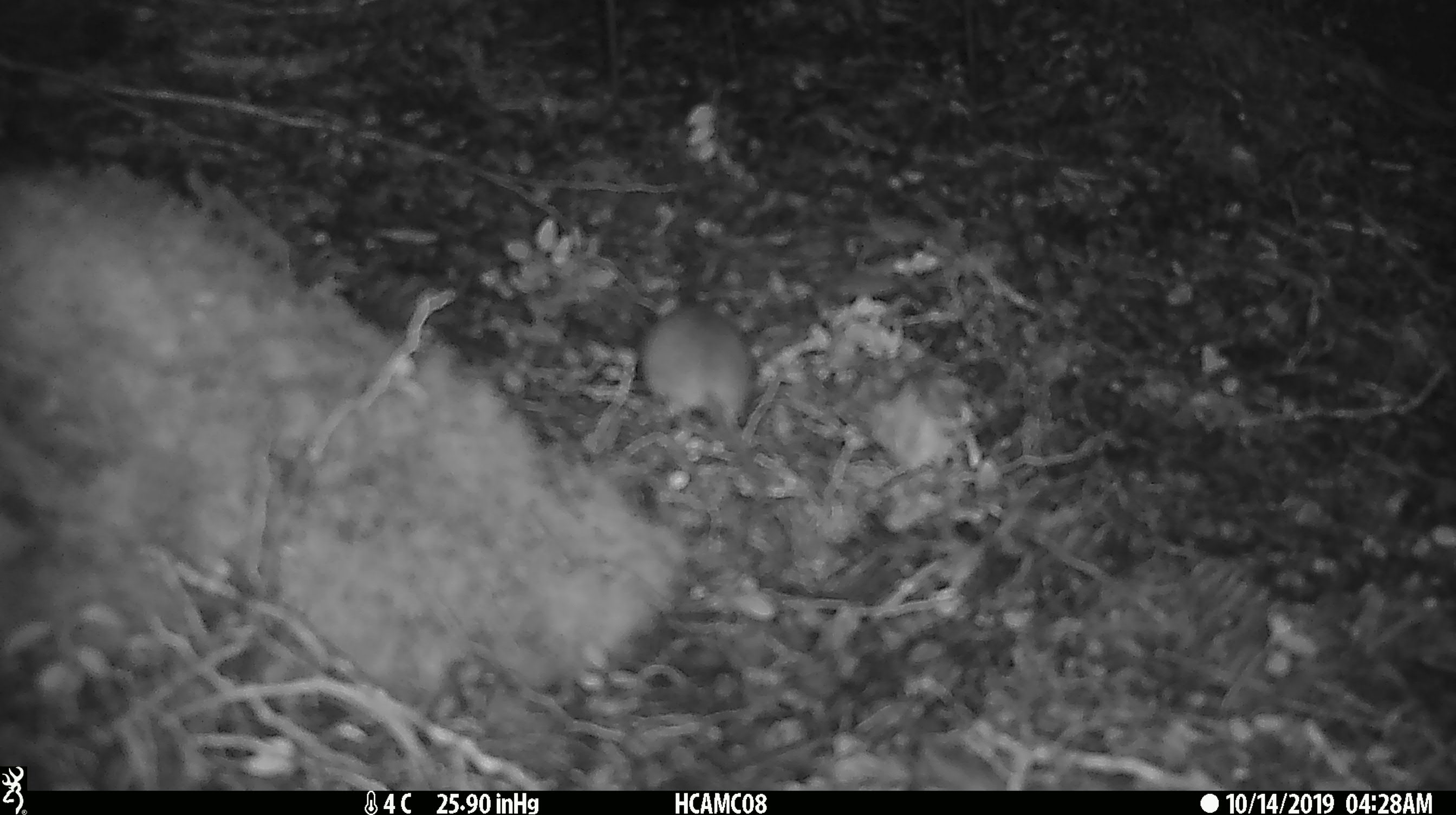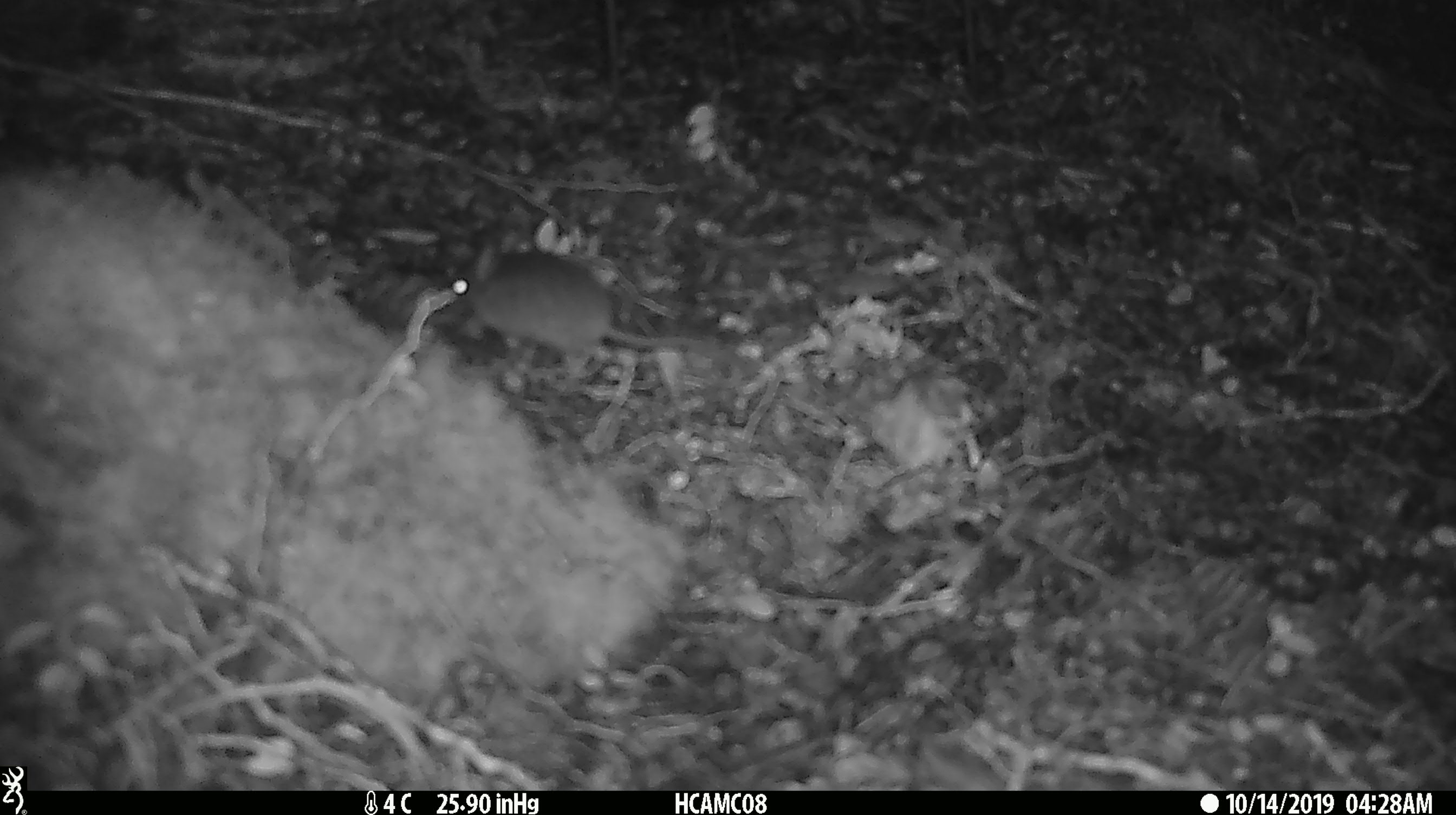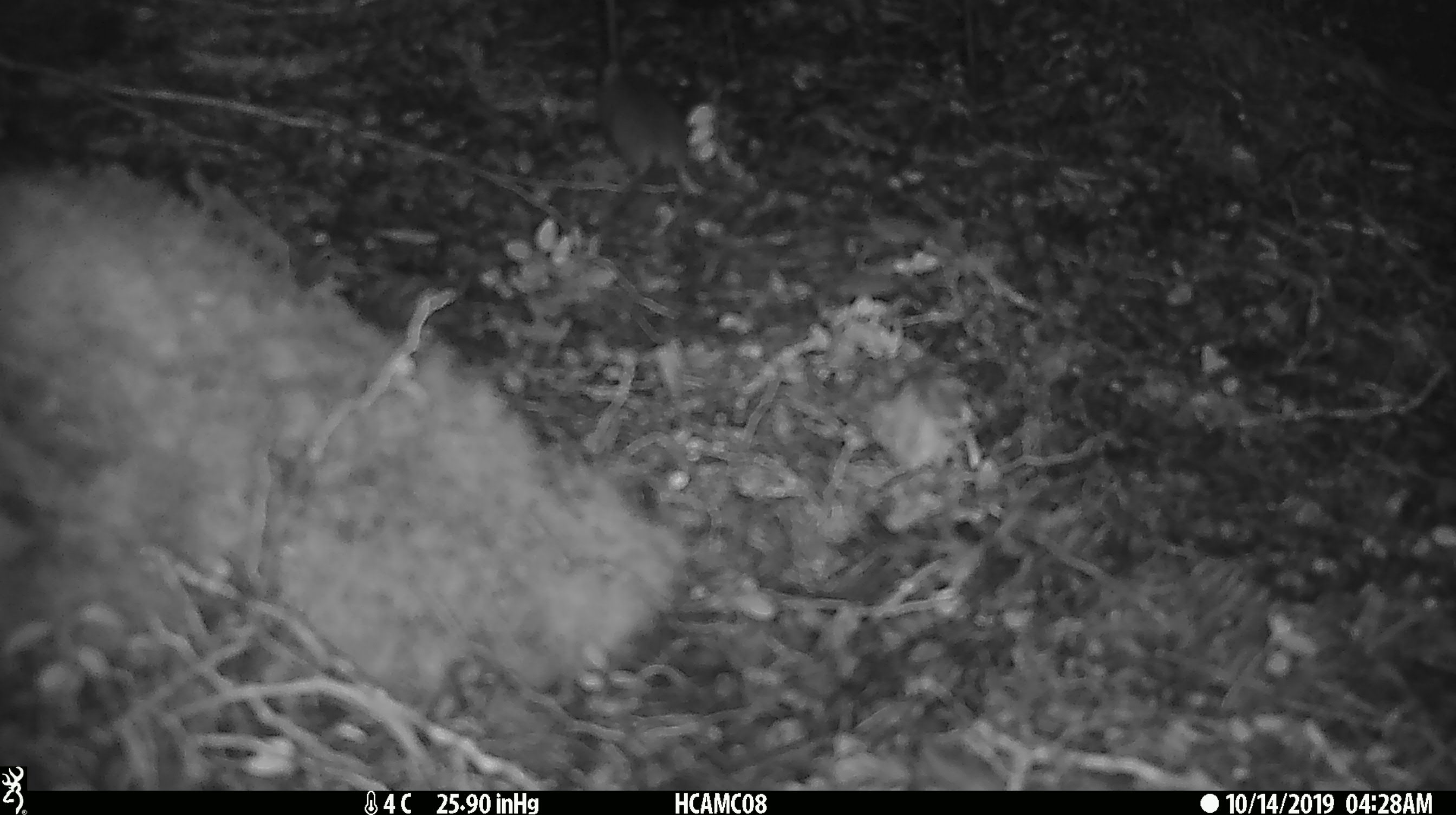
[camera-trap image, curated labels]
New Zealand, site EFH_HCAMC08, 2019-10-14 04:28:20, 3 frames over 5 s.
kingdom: Animalia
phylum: Chordata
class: Mammalia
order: Rodentia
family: Muridae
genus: Mus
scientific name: Mus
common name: mouse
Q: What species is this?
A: Mouse (Mus).